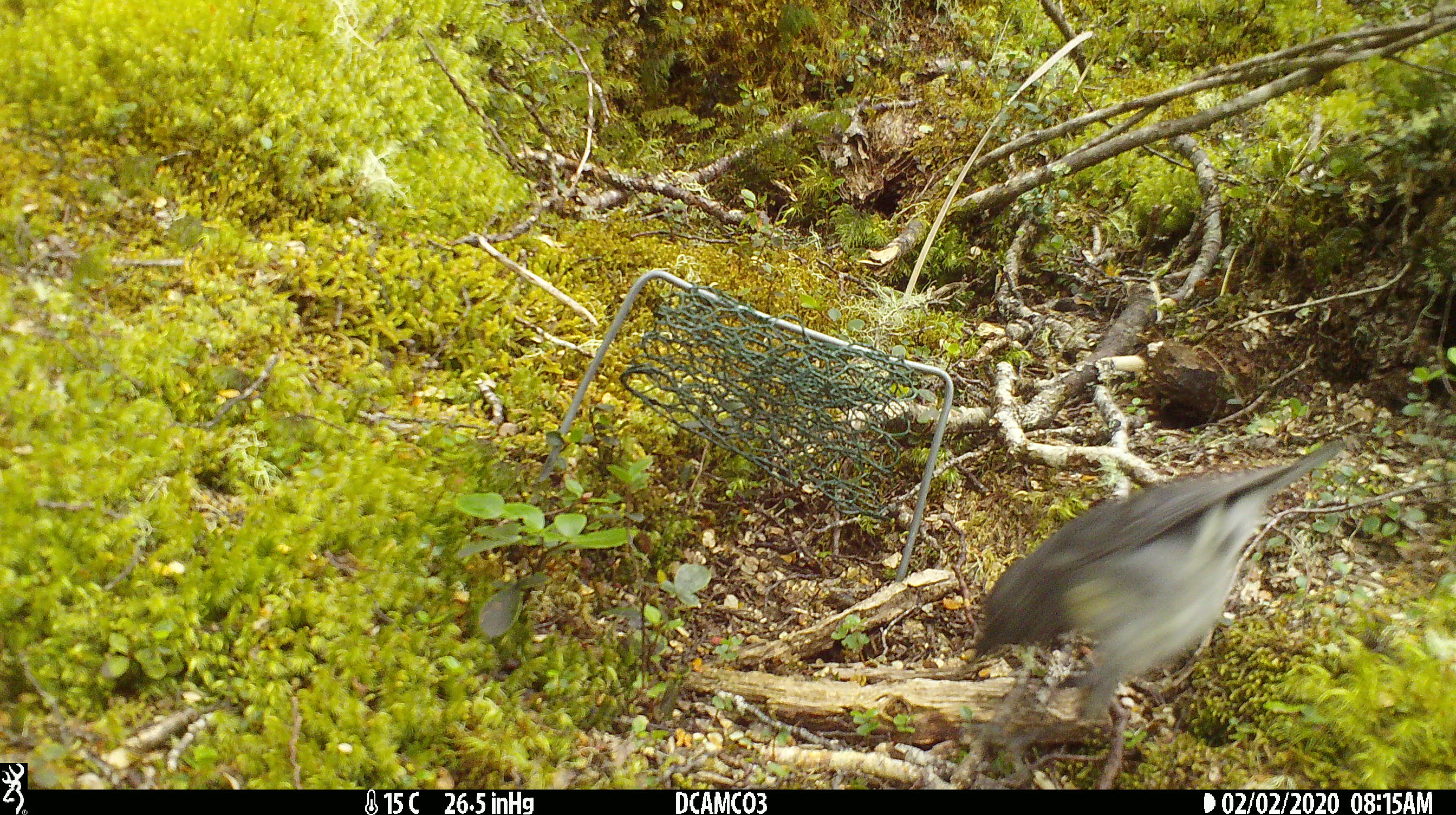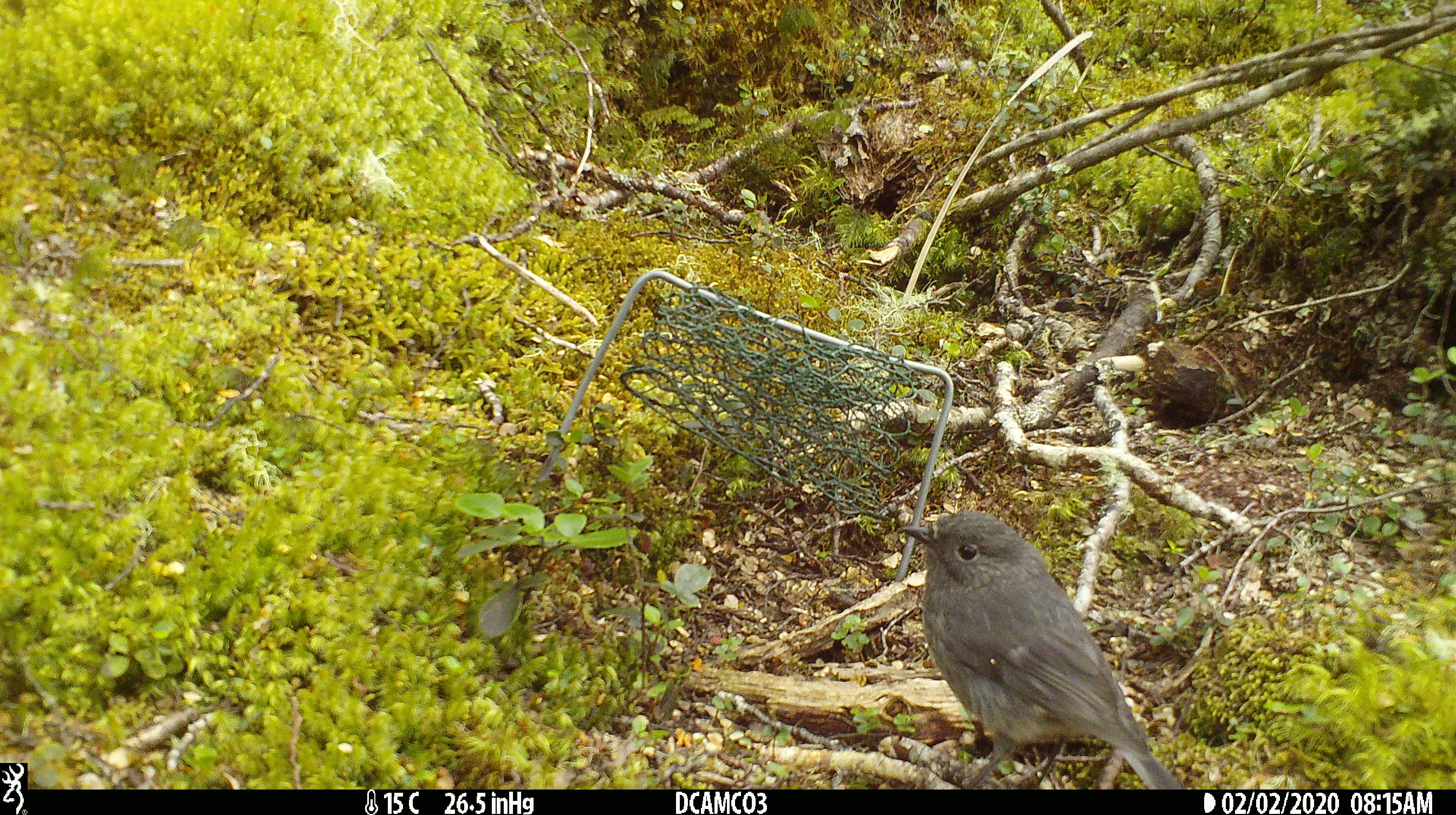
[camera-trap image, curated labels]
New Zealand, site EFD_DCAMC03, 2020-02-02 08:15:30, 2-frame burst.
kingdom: Animalia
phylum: Chordata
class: Aves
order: Passeriformes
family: Petroicidae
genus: Petroica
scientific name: Petroica australis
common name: new zealand robin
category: robin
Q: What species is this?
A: Robin (new zealand robin) (Petroica australis).